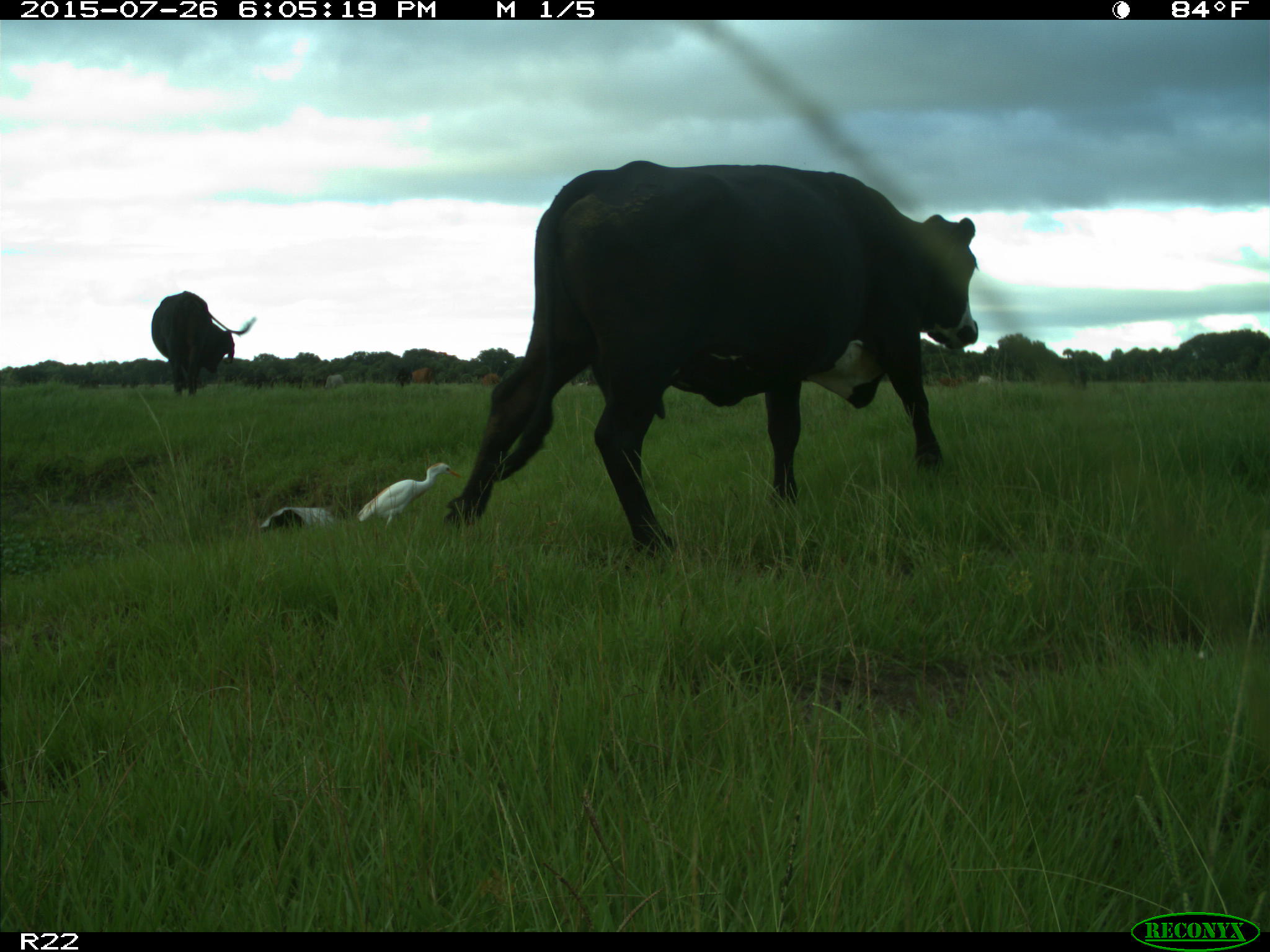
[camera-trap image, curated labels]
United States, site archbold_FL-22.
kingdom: Animalia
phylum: Chordata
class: Mammalia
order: Artiodactyla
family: Bovidae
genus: Bos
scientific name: Bos taurus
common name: domestic cow